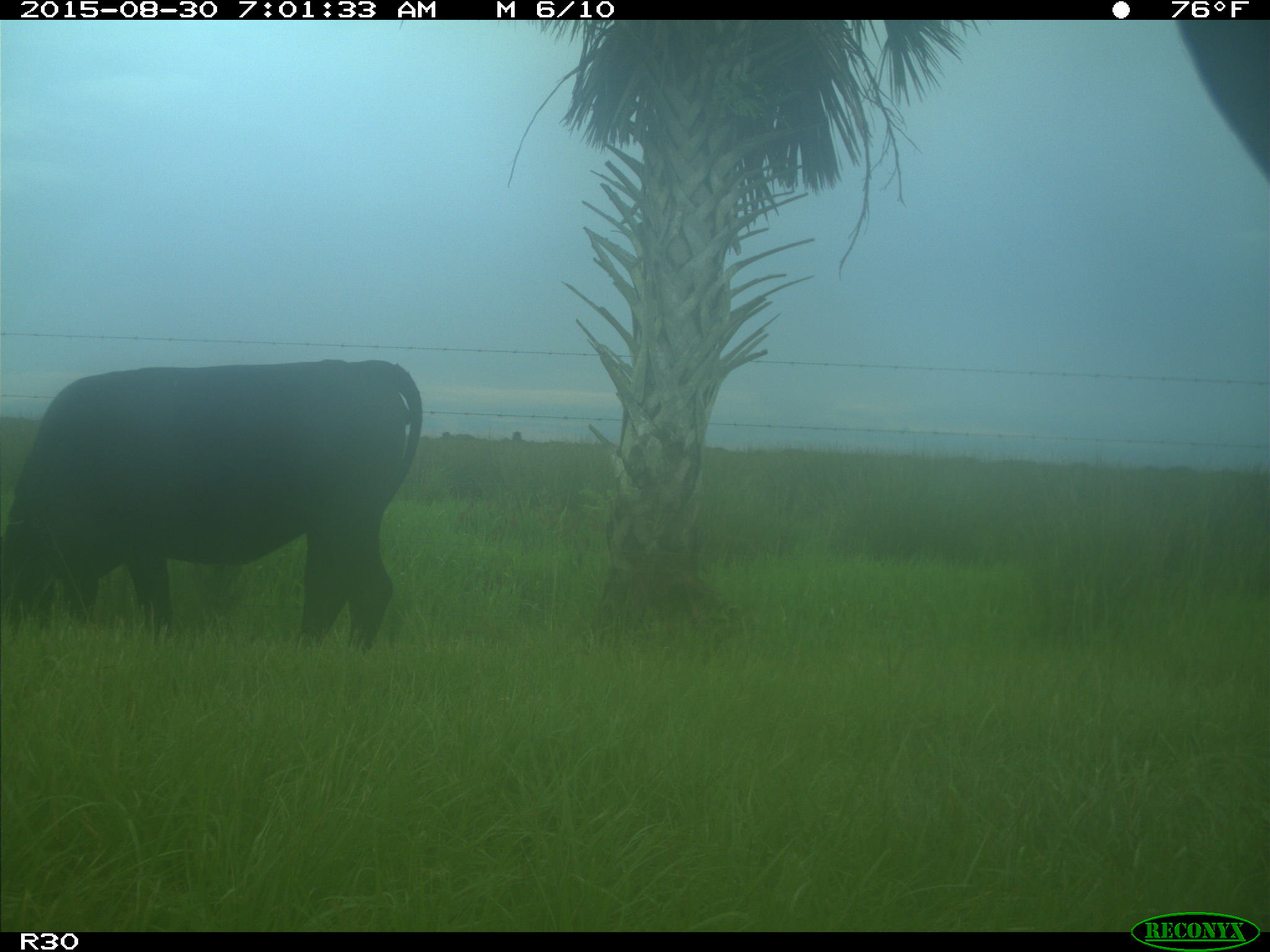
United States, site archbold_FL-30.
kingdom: Animalia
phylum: Chordata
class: Mammalia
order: Artiodactyla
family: Bovidae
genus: Bos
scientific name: Bos taurus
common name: domestic cow